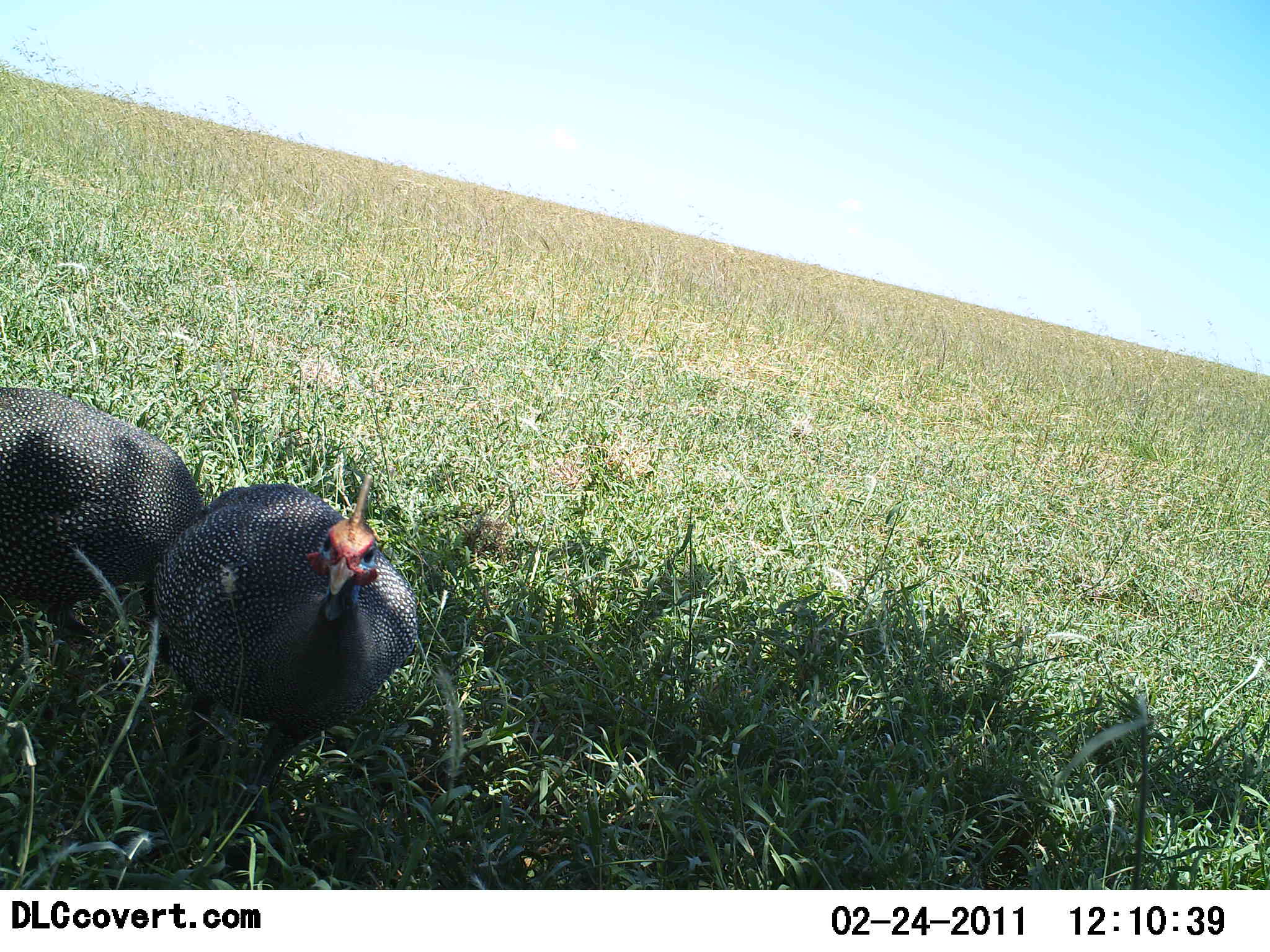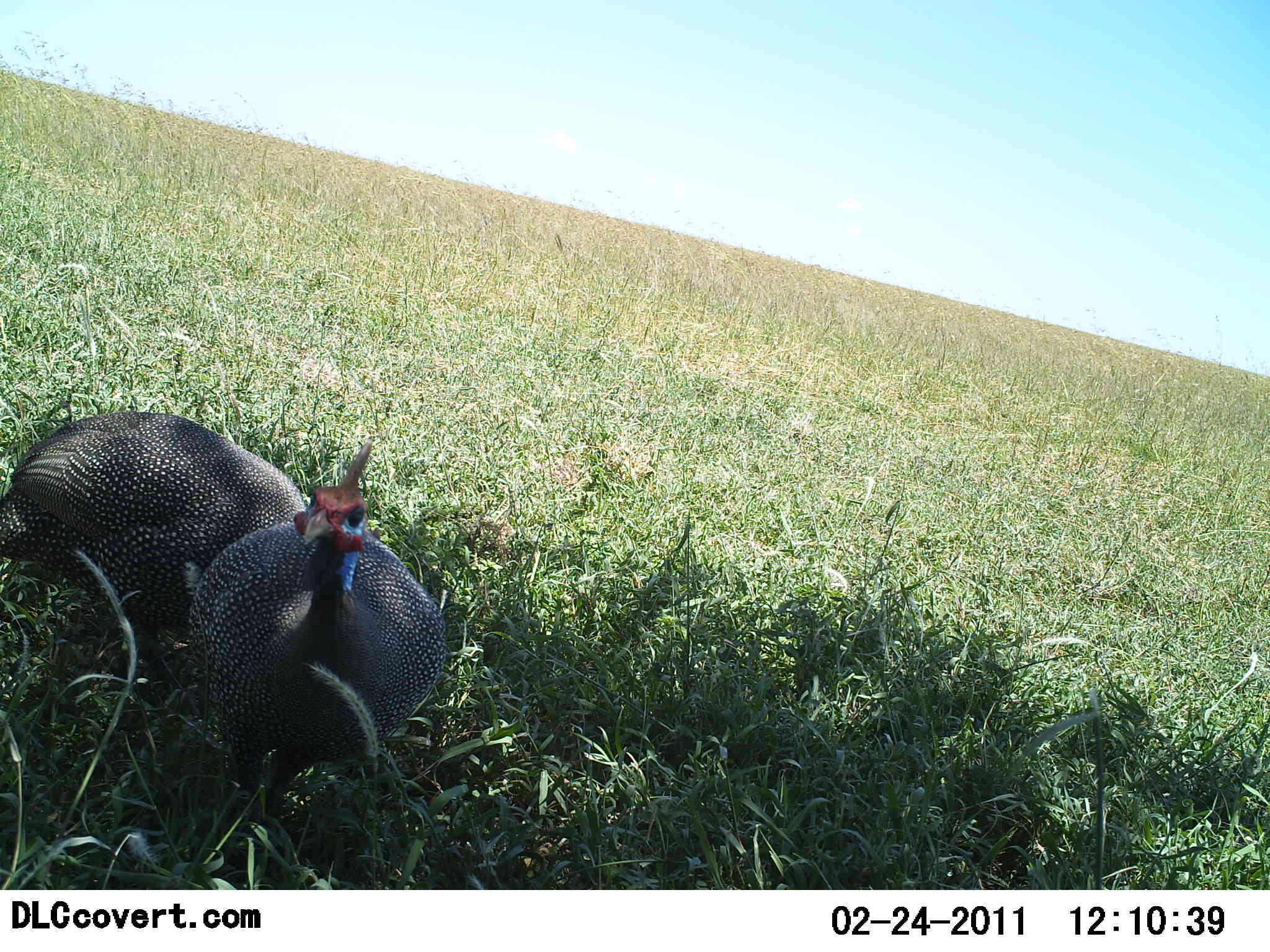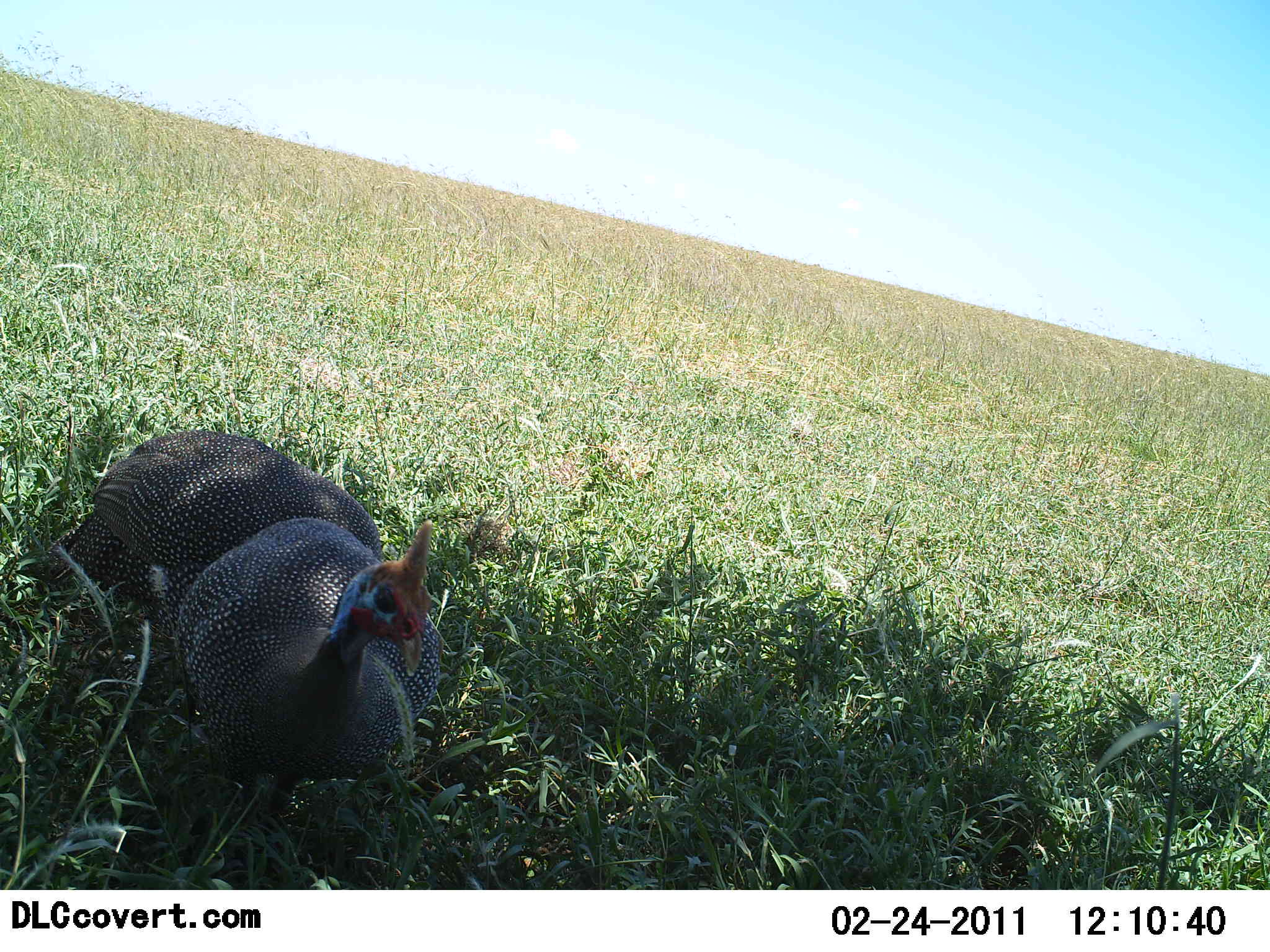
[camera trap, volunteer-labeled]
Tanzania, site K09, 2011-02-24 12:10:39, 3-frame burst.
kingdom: Animalia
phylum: Chordata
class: Aves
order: Galliformes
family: Numididae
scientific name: Numididae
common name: guinea fowl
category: guineafowl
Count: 2.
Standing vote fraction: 62%.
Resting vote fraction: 0%.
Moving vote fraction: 62%.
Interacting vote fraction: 0%.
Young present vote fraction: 0%.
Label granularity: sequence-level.